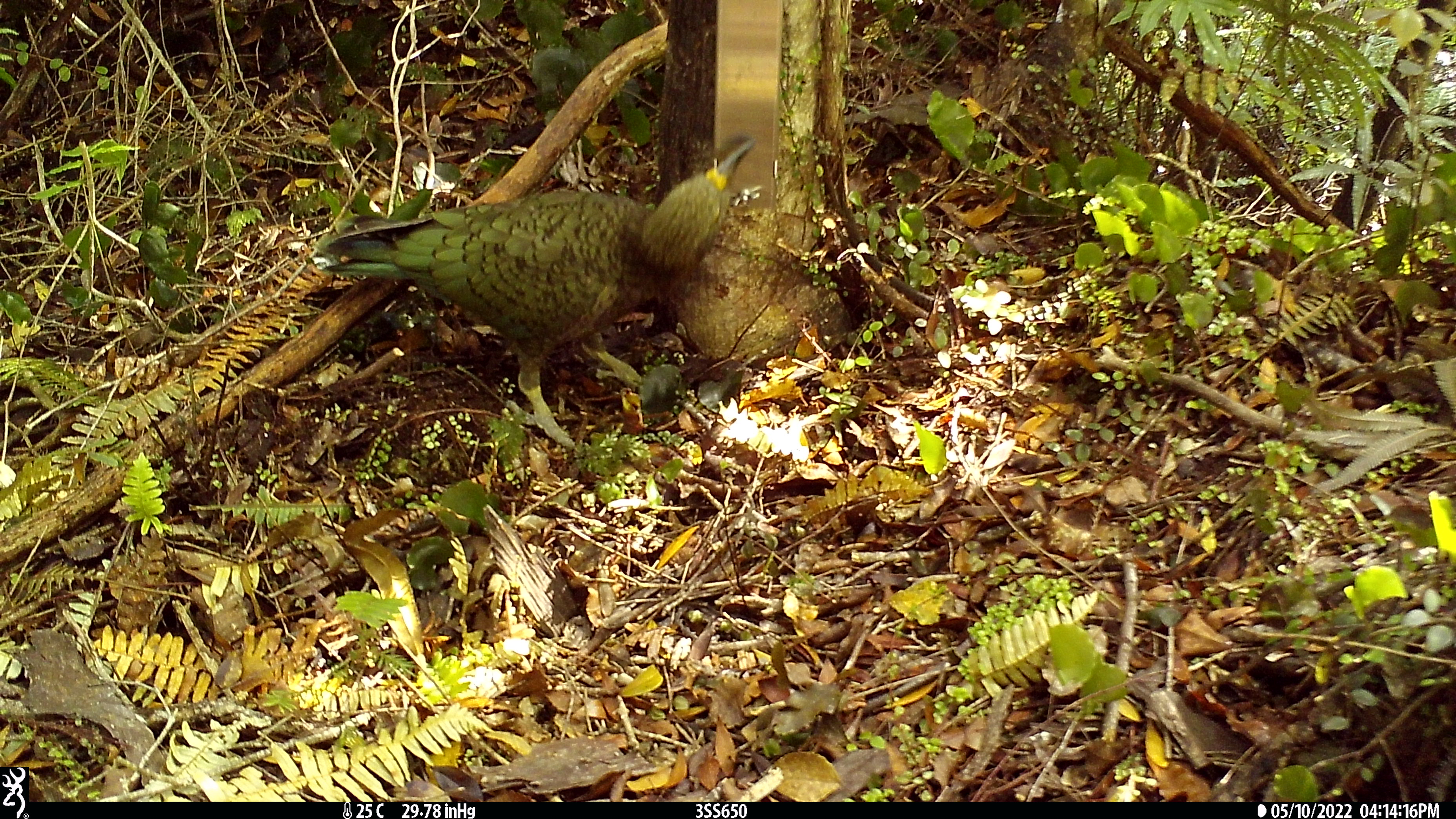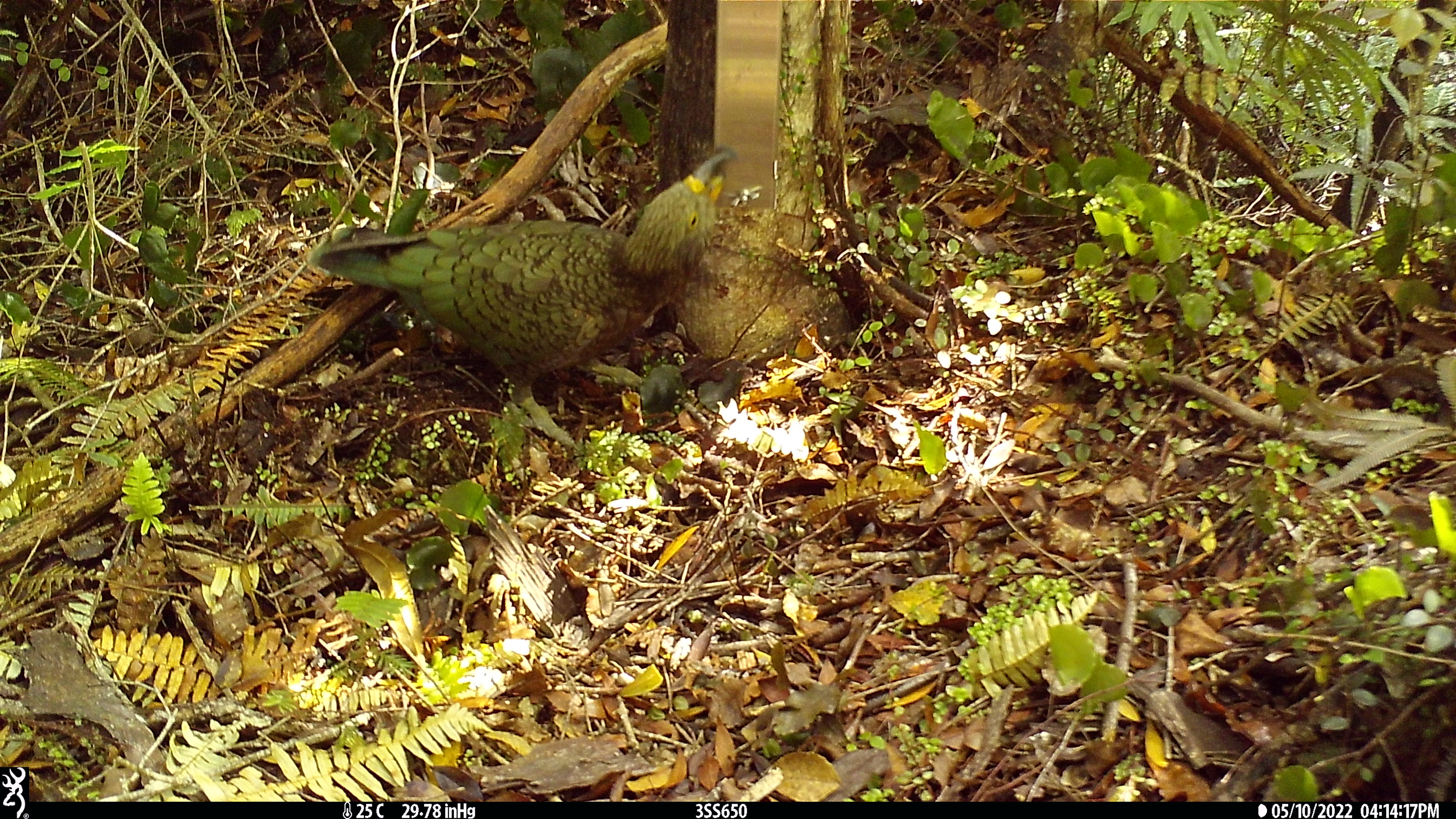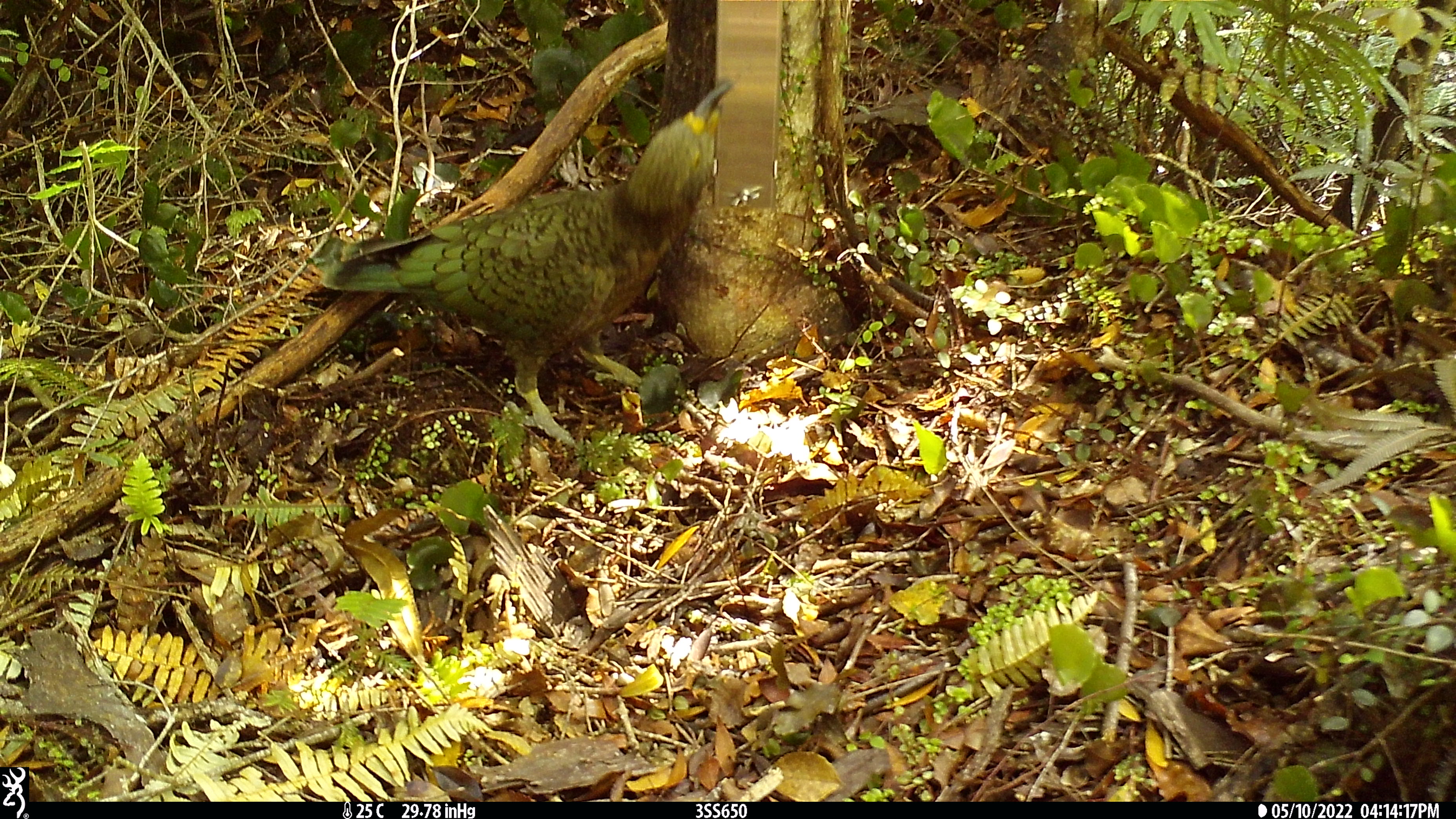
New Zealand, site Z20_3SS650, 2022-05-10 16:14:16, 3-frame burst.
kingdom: Animalia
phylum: Chordata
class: Aves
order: Psittaciformes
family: Strigopidae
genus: Nestor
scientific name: Nestor notabilis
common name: kea